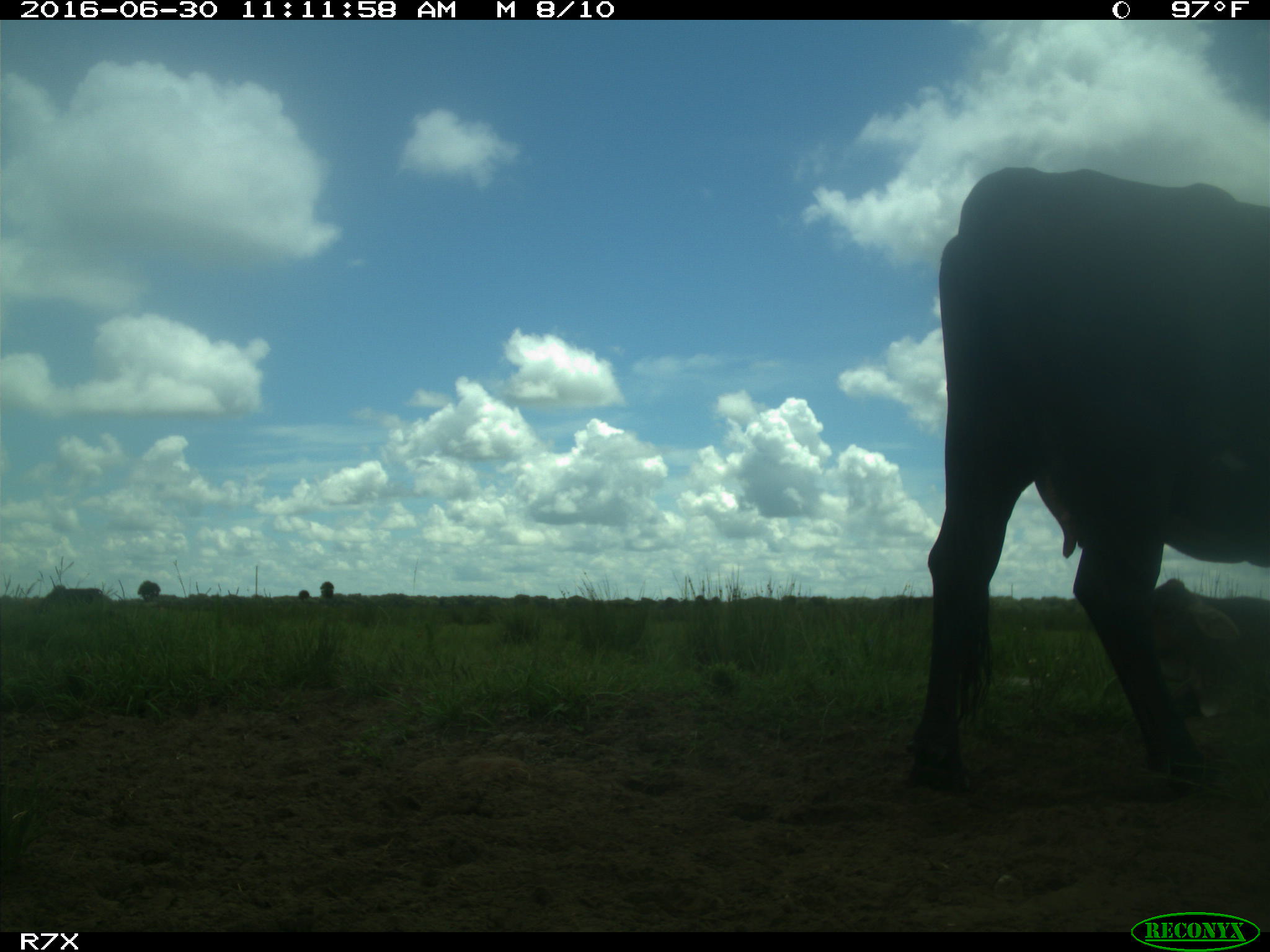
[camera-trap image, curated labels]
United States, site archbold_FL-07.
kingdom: Animalia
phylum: Chordata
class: Mammalia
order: Artiodactyla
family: Bovidae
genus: Bos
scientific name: Bos taurus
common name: domestic cow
Bos taurus (domestic cow).